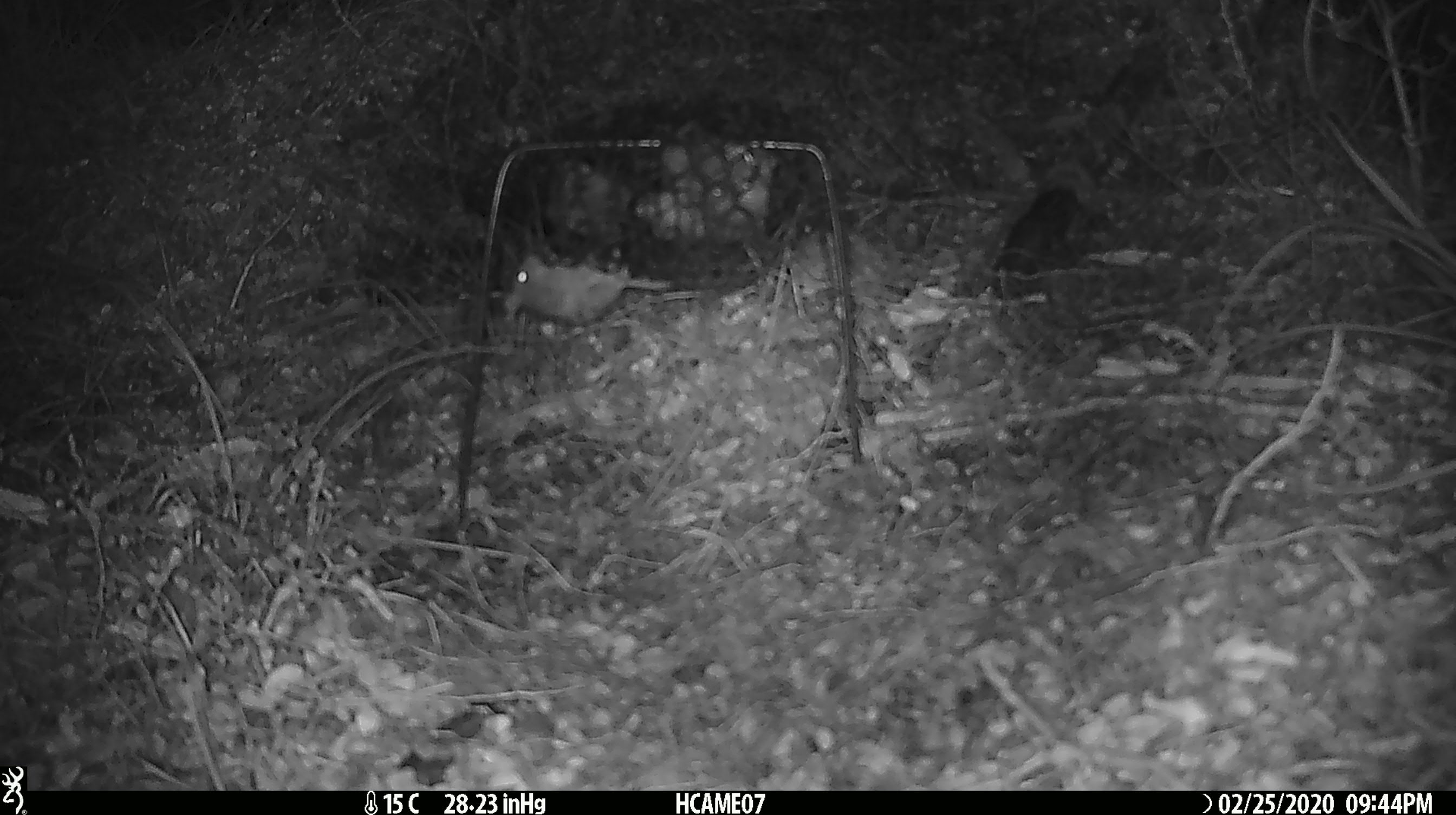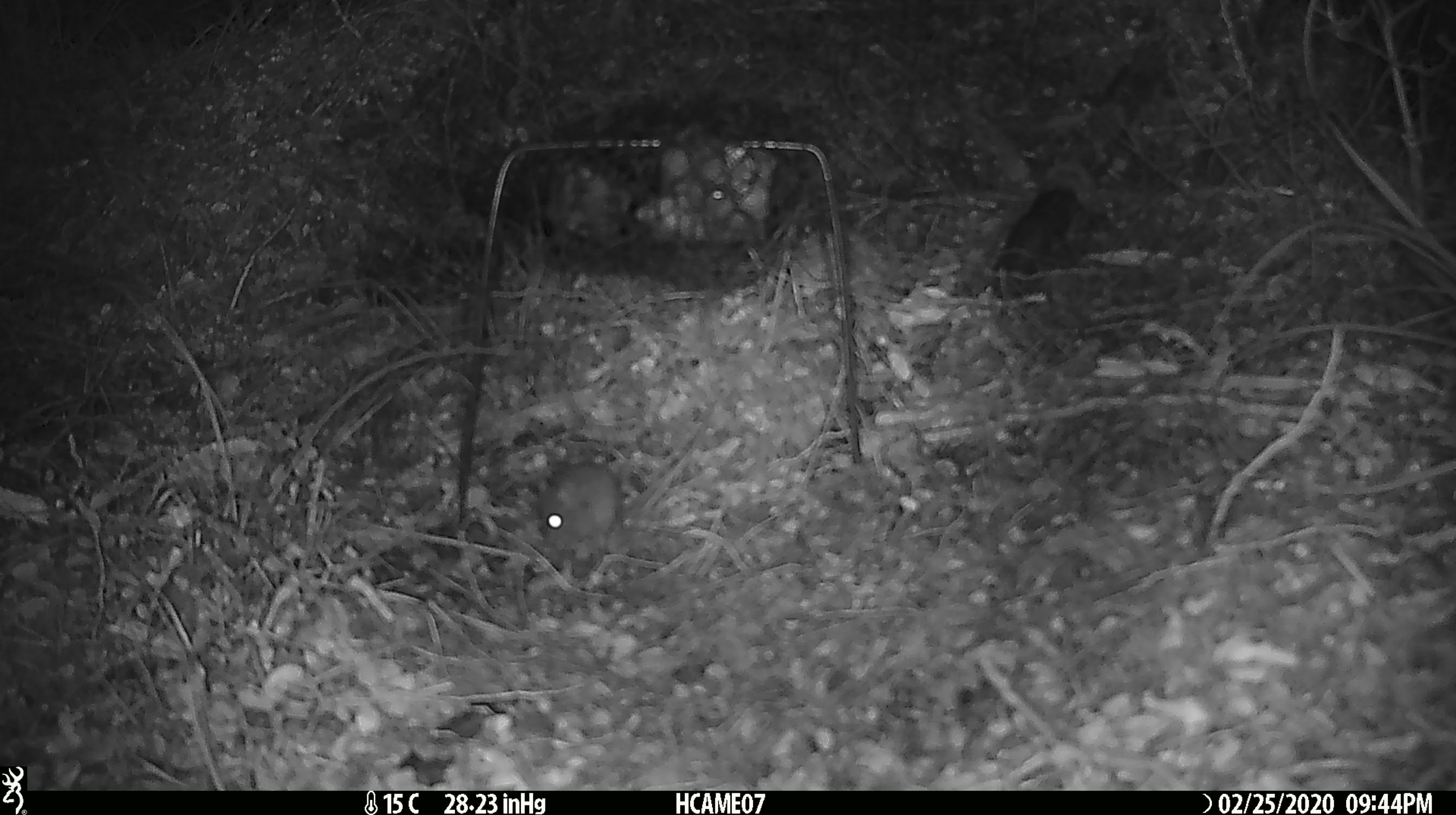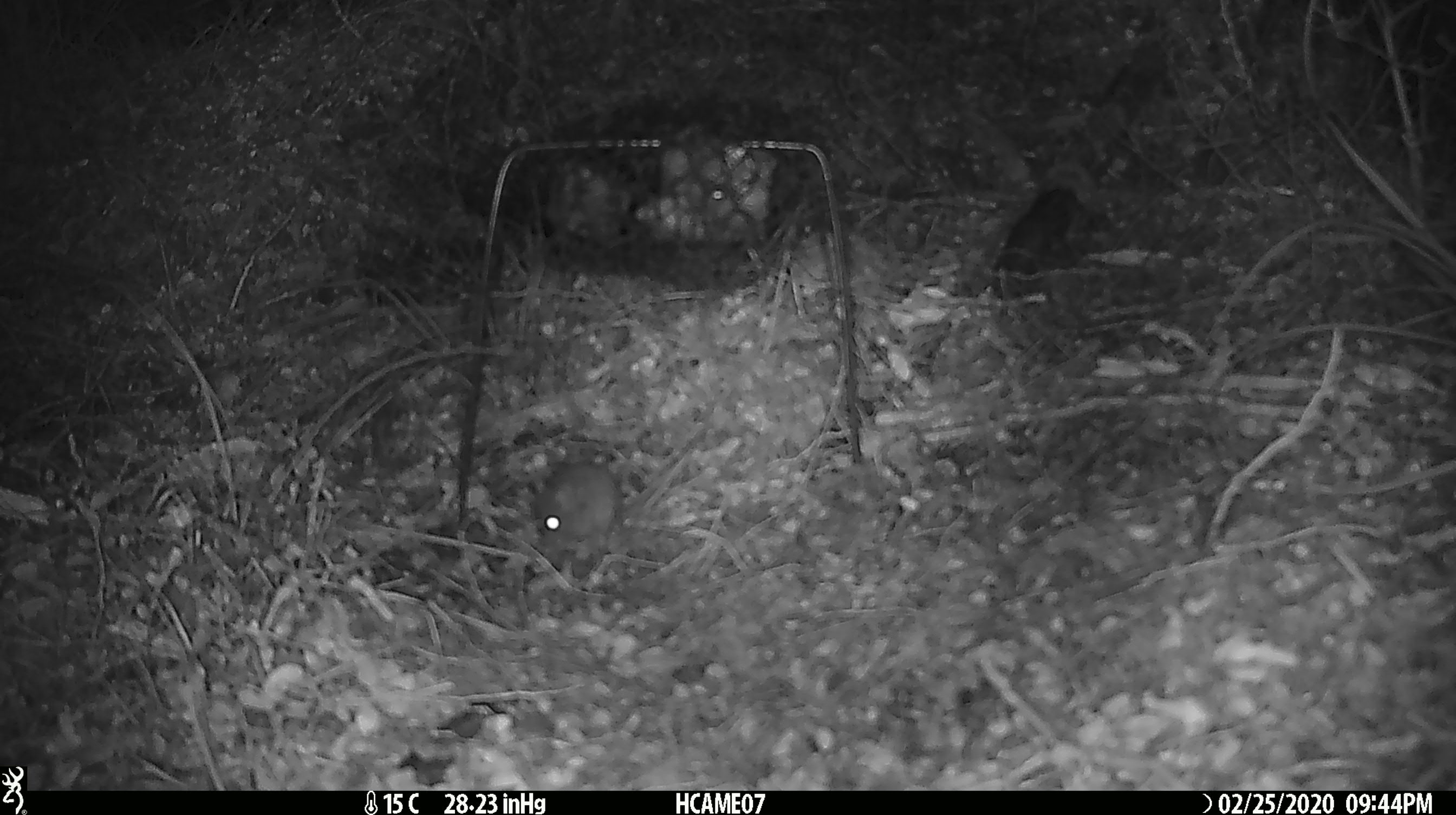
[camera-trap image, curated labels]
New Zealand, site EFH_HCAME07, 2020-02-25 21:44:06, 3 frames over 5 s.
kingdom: Animalia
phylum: Chordata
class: Mammalia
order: Rodentia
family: Muridae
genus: Mus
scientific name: Mus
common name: mouse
Mouse (Mus).